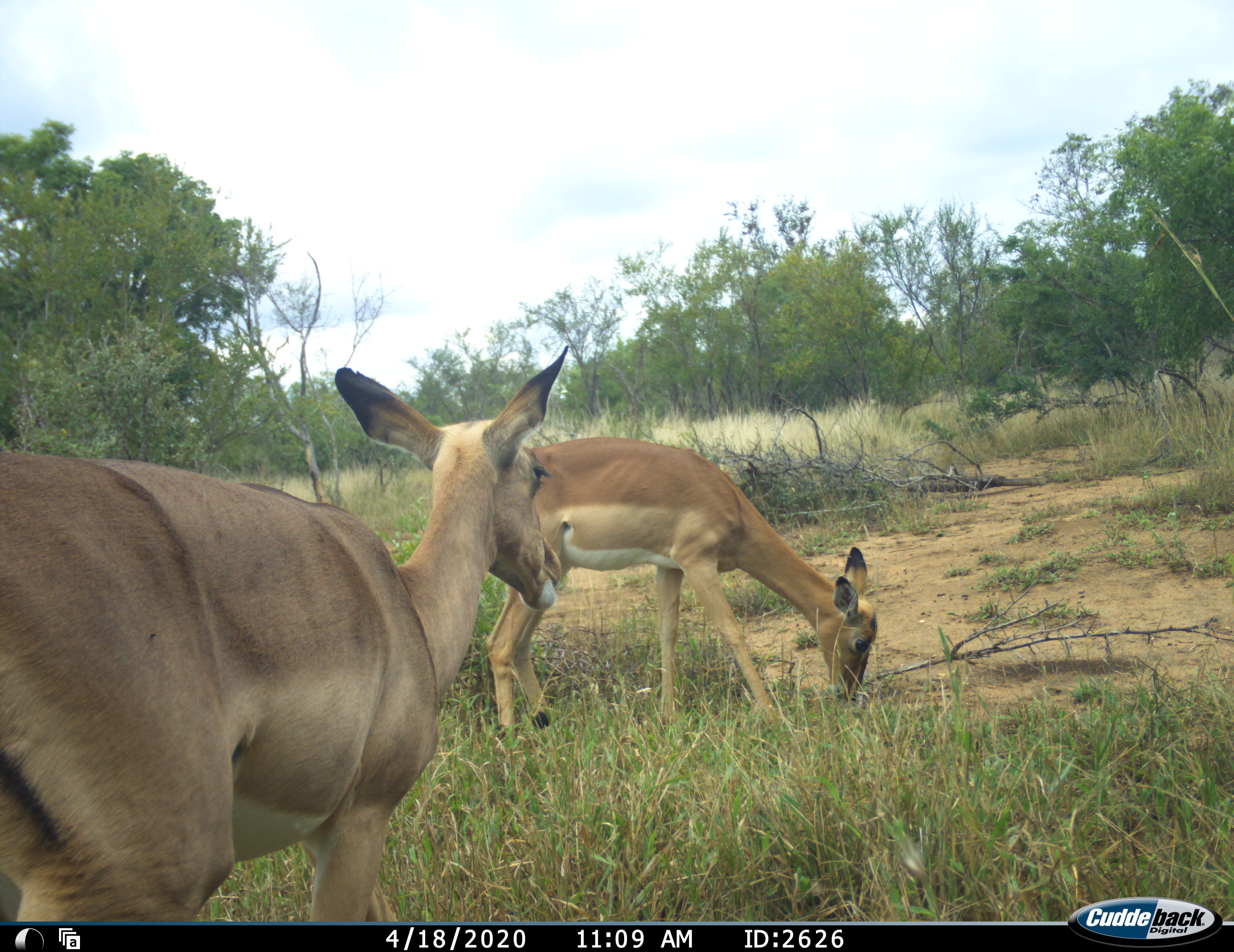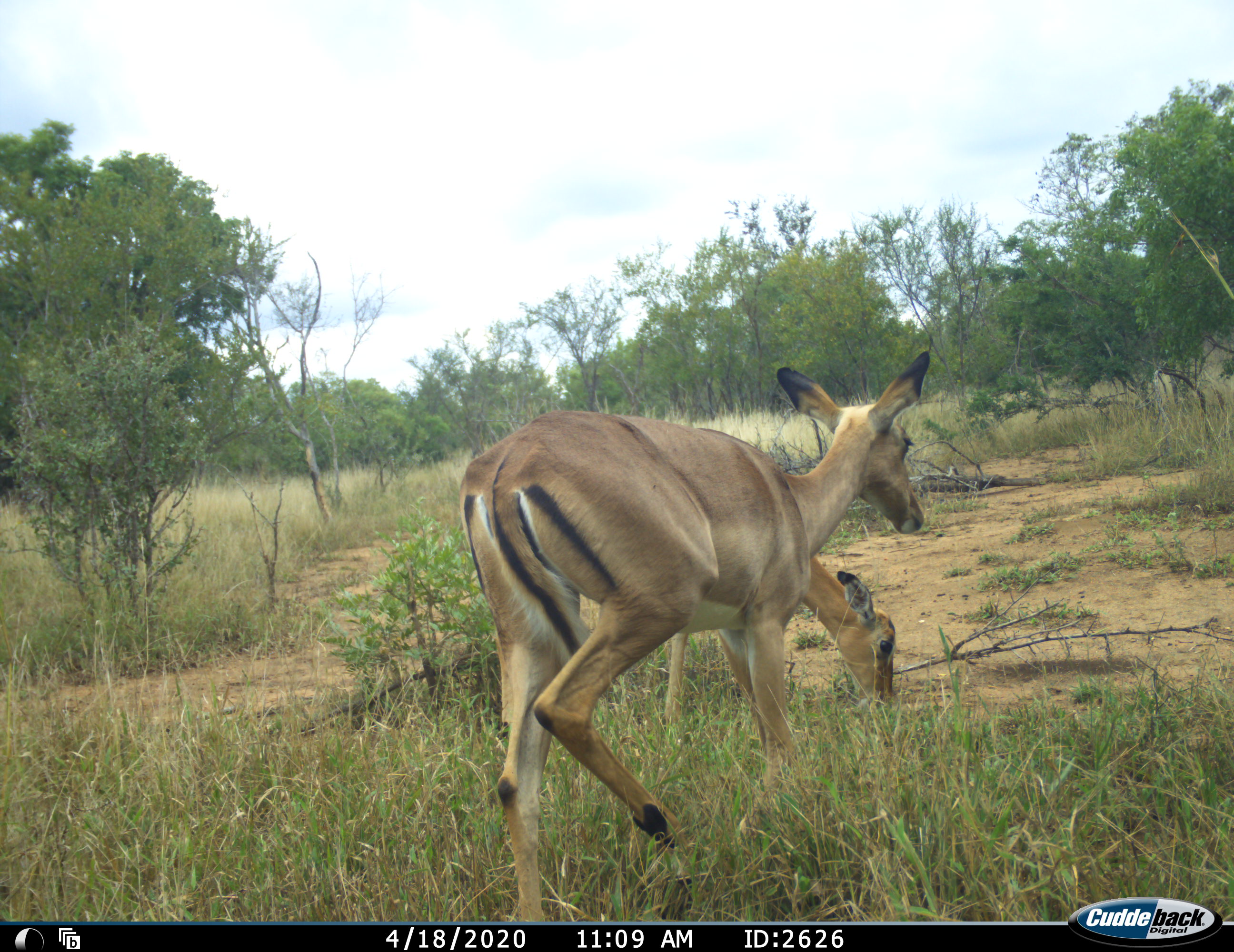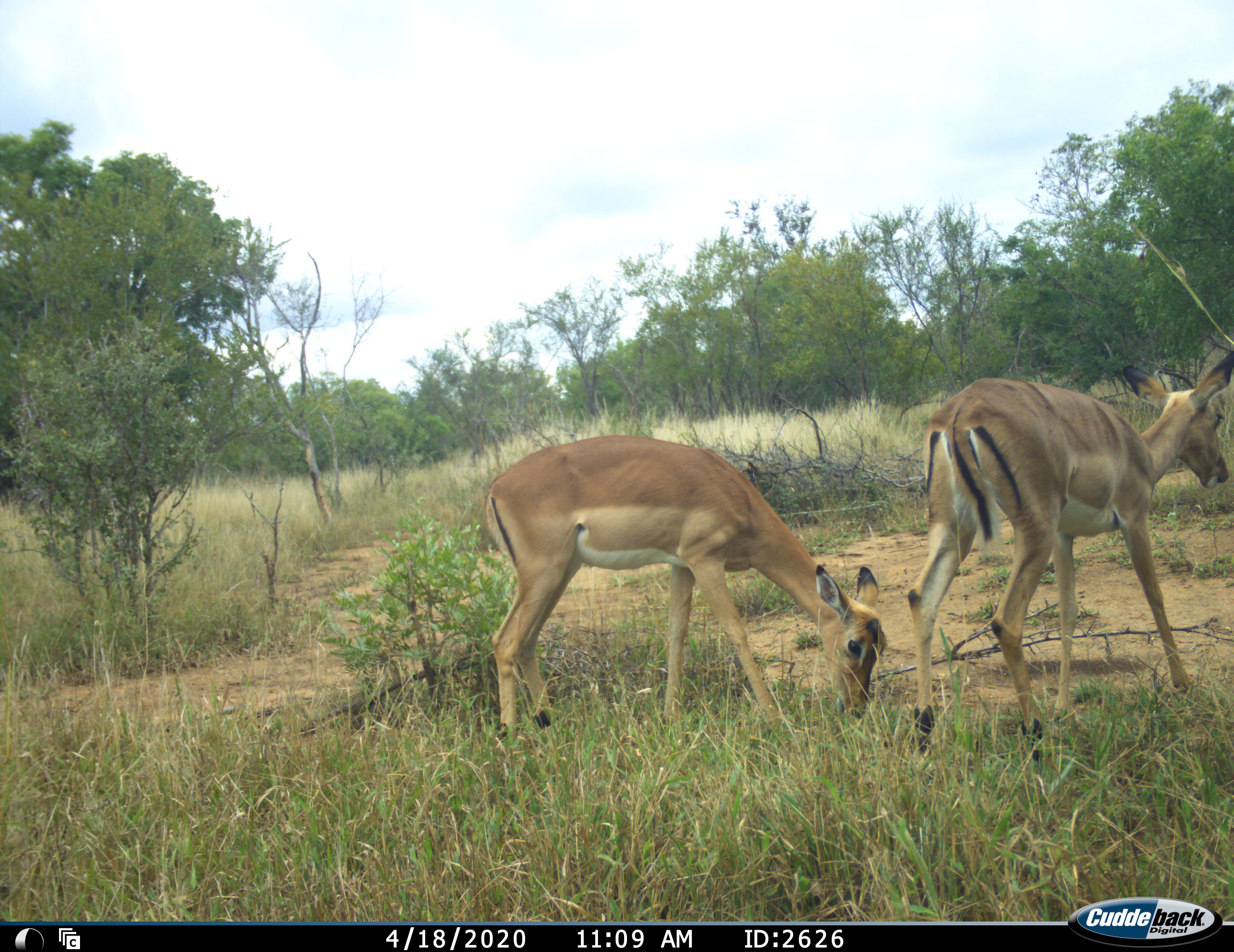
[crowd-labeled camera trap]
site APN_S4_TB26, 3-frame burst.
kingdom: Animalia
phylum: Chordata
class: Mammalia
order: Artiodactyla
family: Bovidae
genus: Aepyceros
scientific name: Aepyceros melampus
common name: impala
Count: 2.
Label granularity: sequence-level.